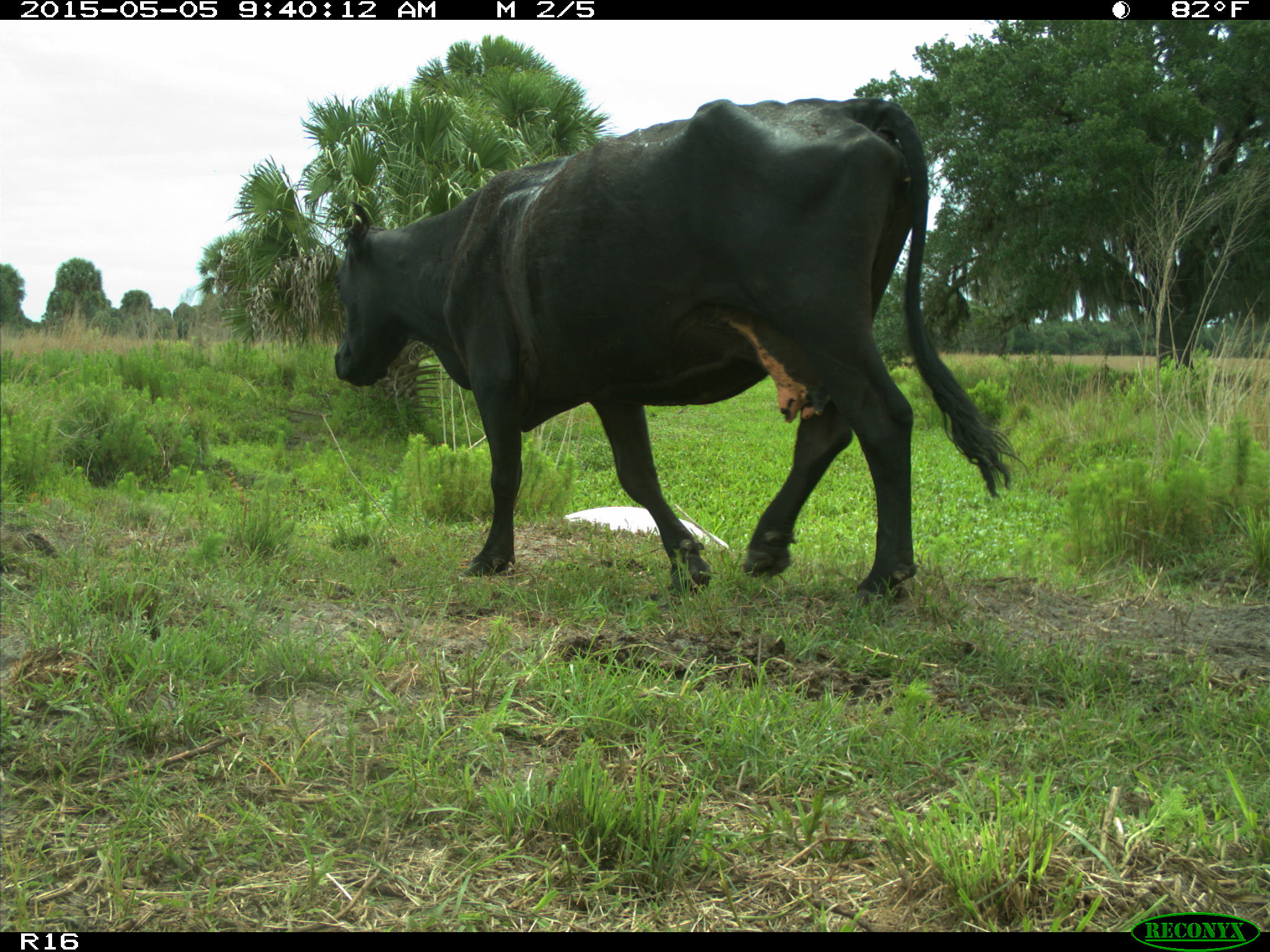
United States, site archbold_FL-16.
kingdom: Animalia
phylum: Chordata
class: Mammalia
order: Artiodactyla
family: Bovidae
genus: Bos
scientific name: Bos taurus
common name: domestic cow